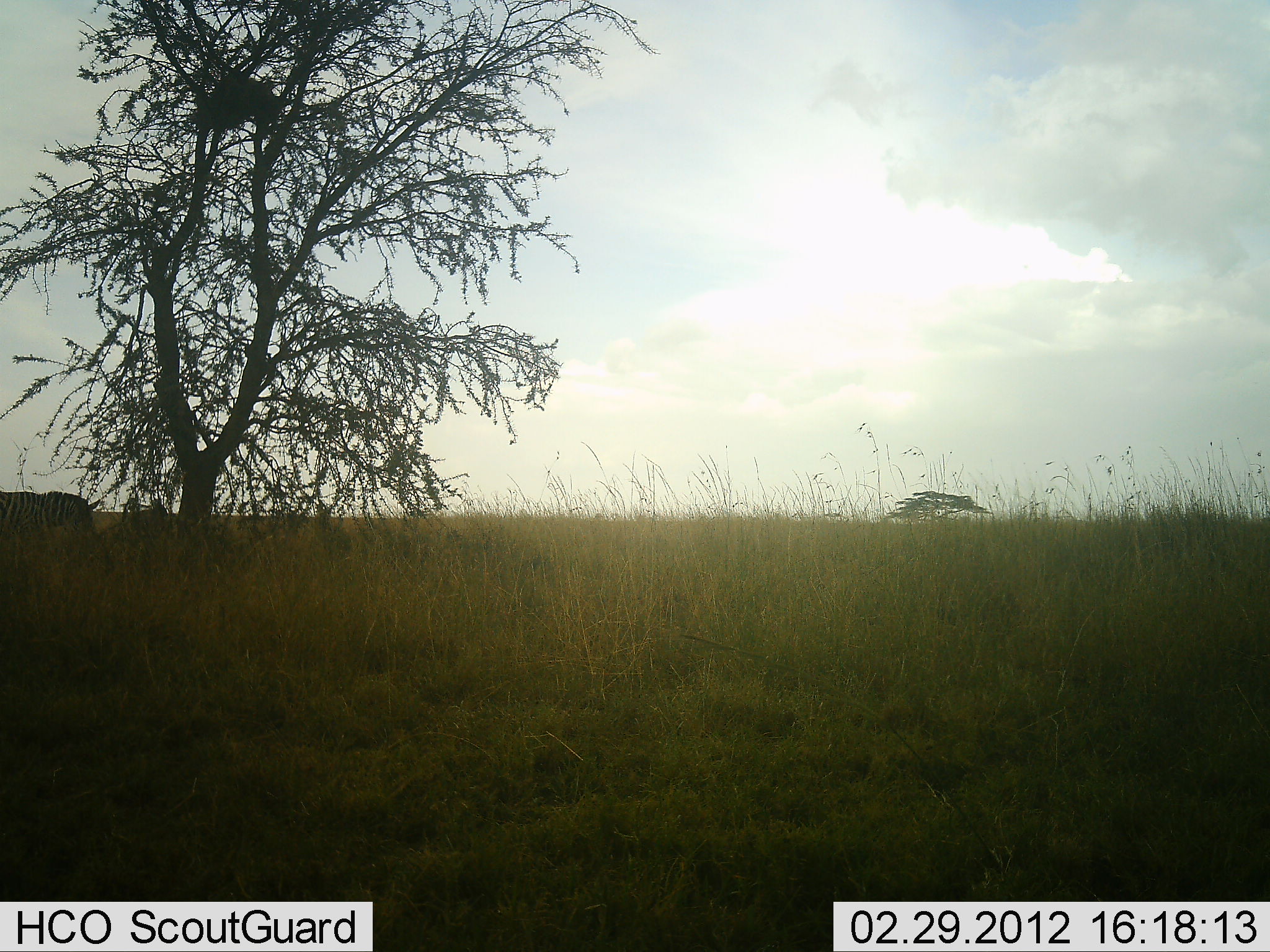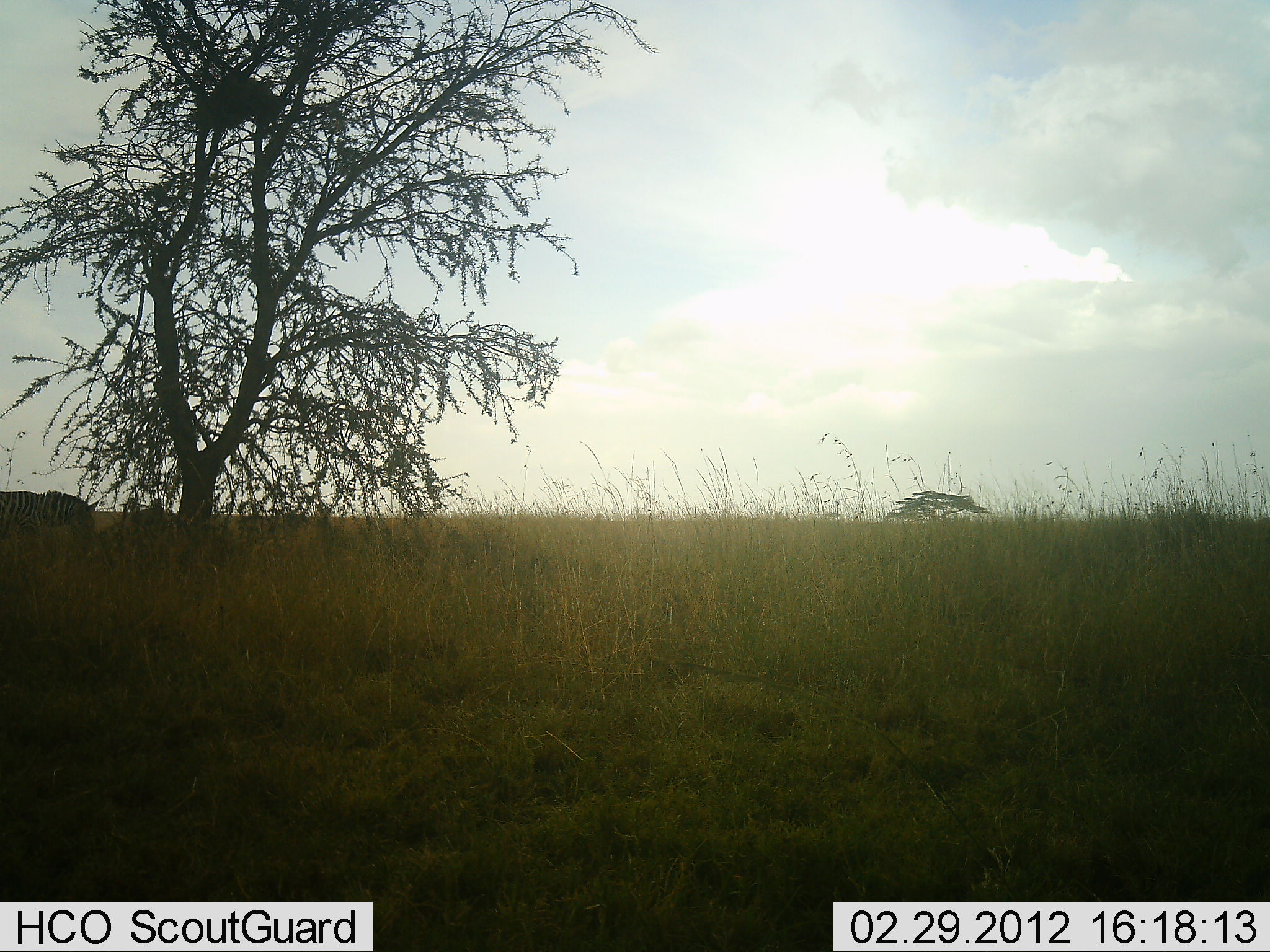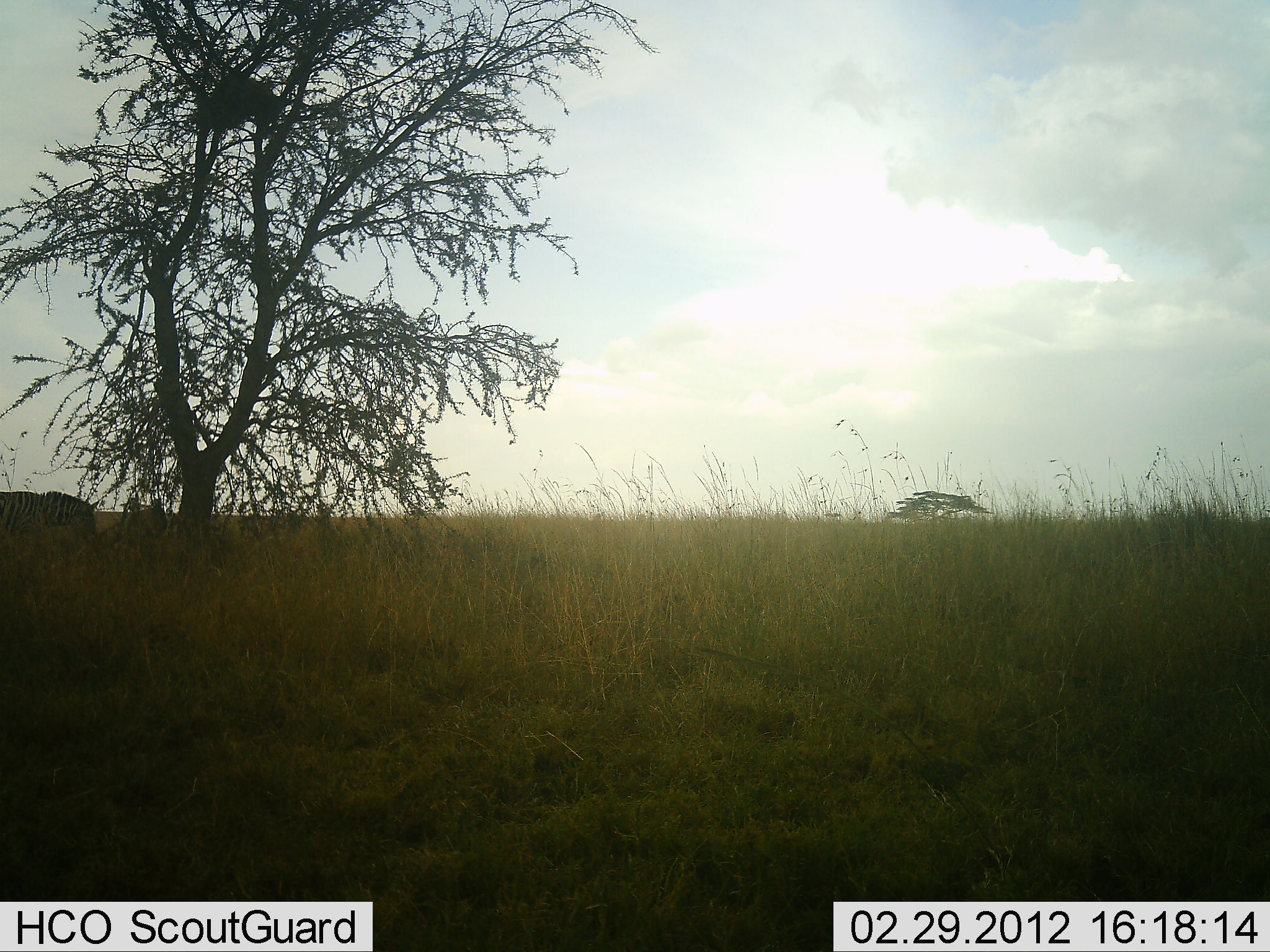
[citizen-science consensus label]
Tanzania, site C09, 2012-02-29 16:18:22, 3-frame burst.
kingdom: Animalia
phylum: Chordata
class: Mammalia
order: Perissodactyla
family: Equidae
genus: Equus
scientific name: Equus quagga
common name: plains zebra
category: zebra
Zebra (plains zebra) (Equus quagga), count 1. Behavior (volunteer vote fractions): standing 43%, resting 5%, moving 5%, interacting 0%. Young present (vote fraction): 0%. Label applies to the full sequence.